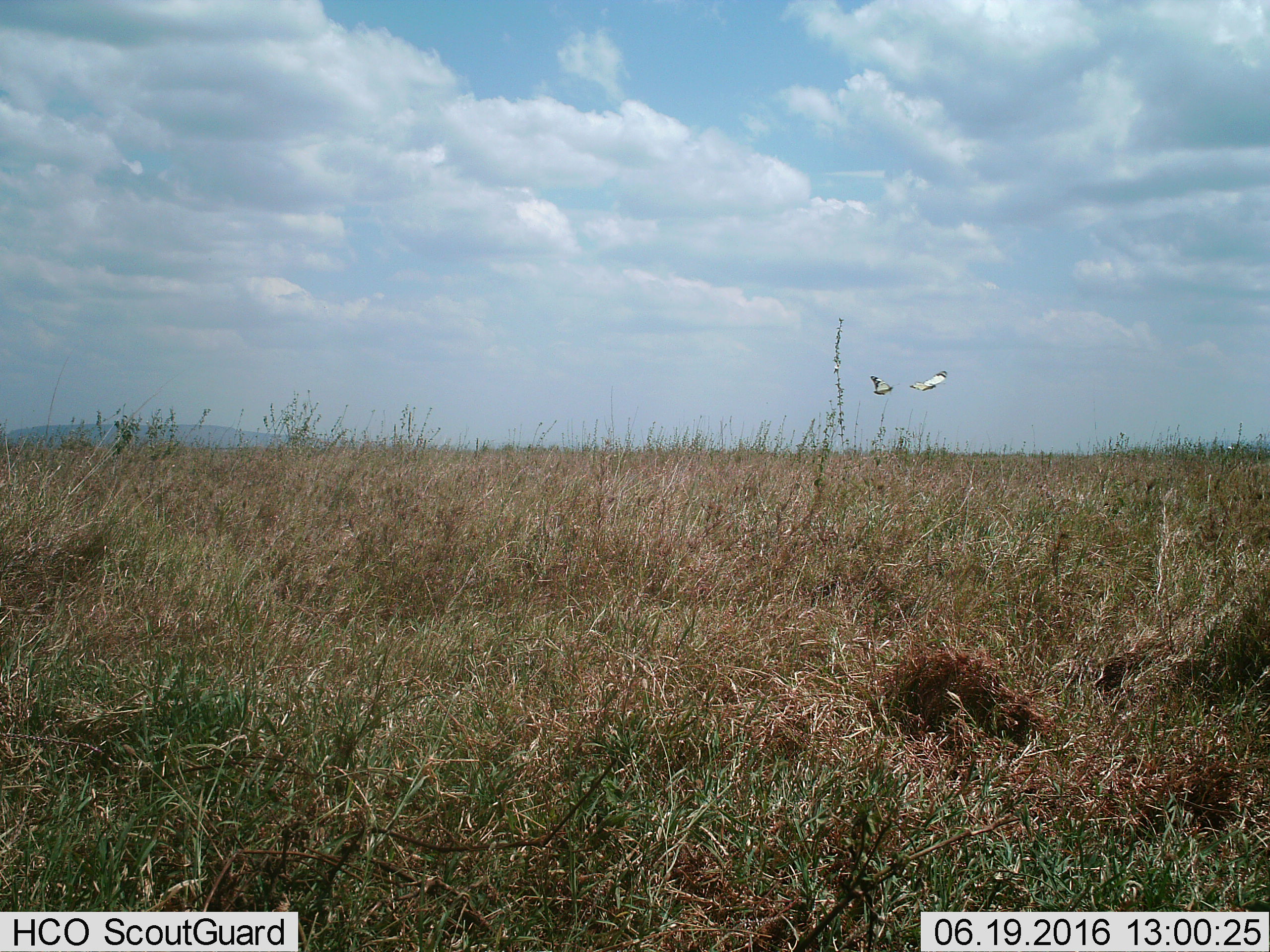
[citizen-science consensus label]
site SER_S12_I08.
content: unidentified animal